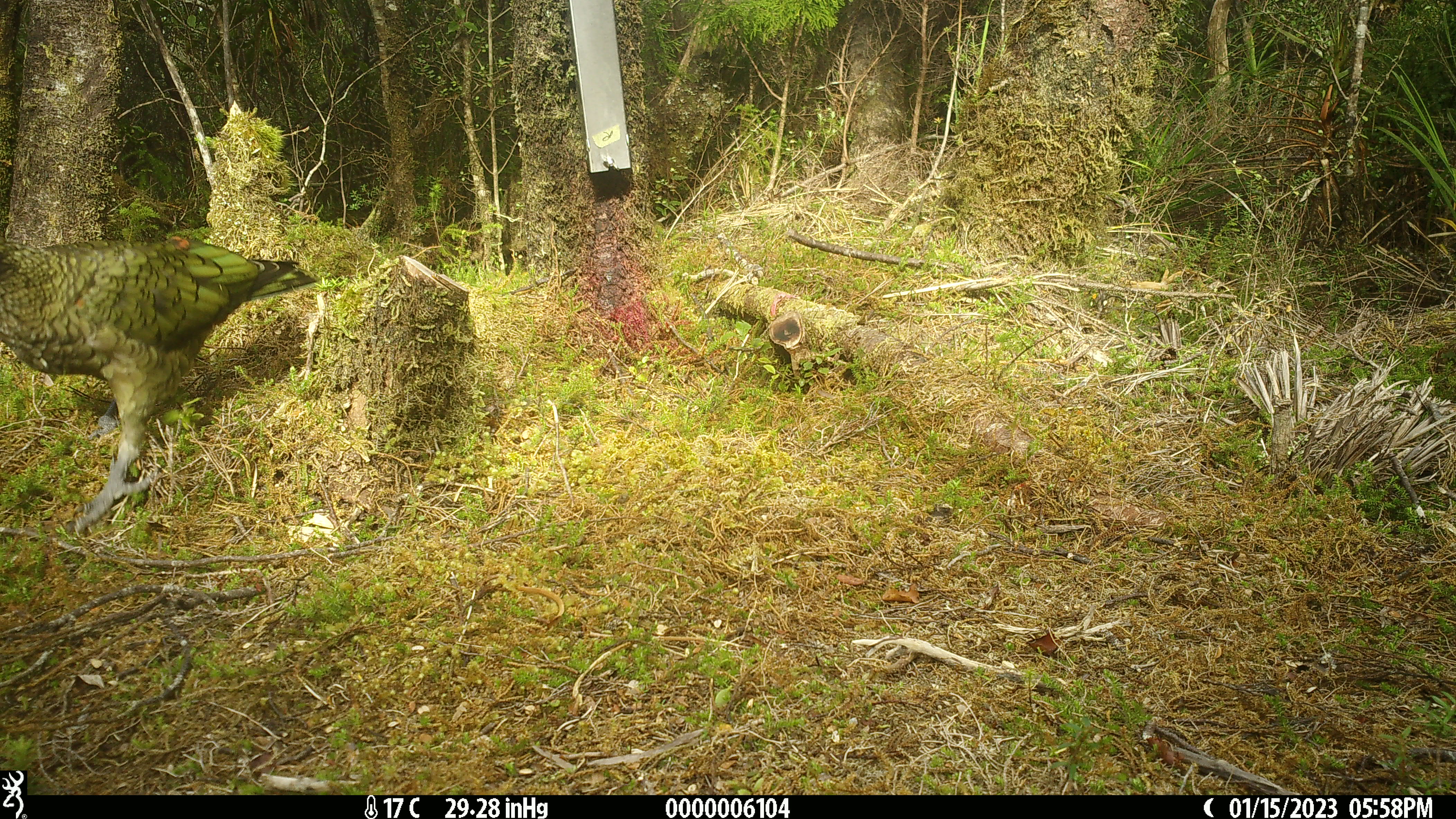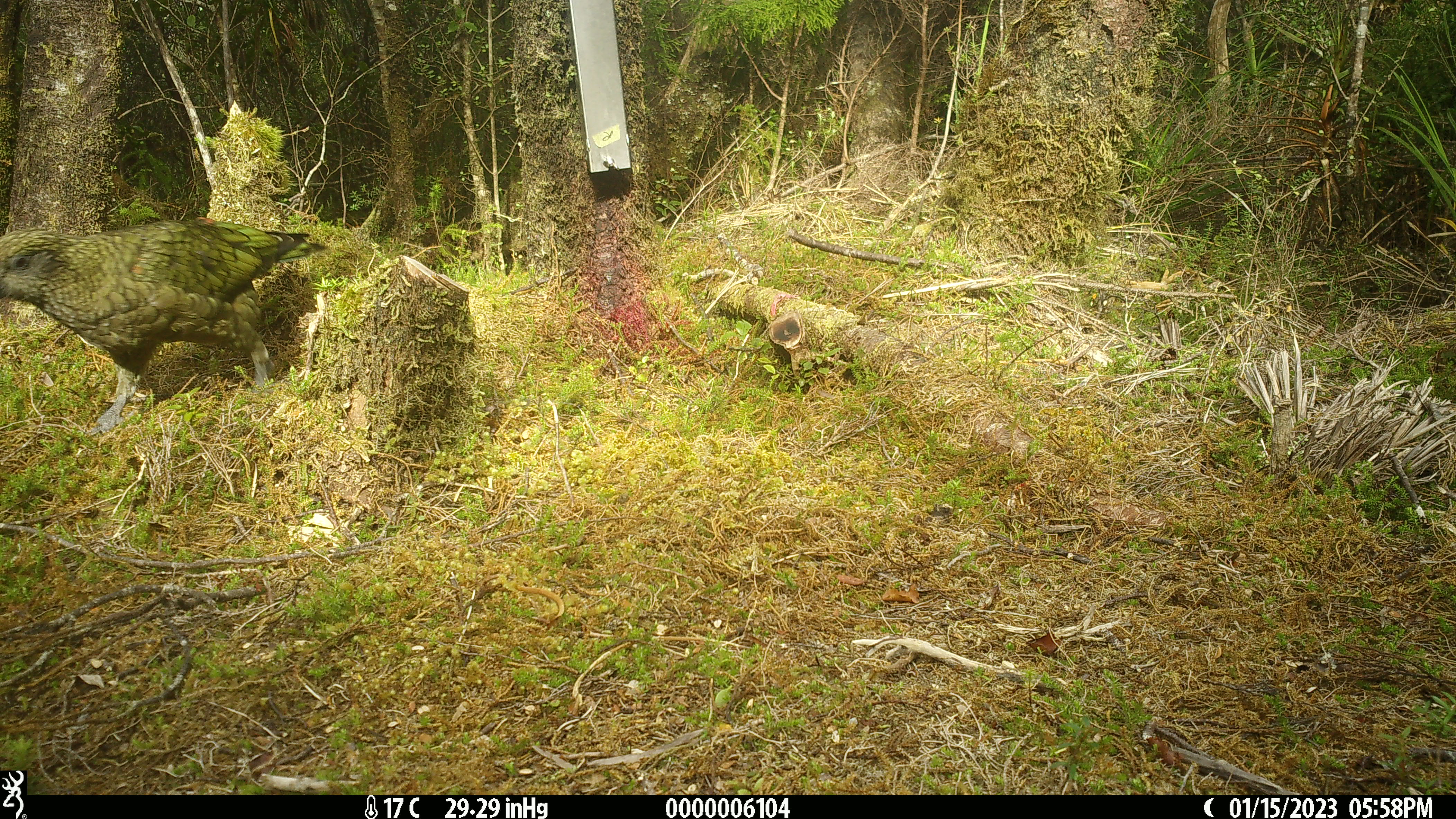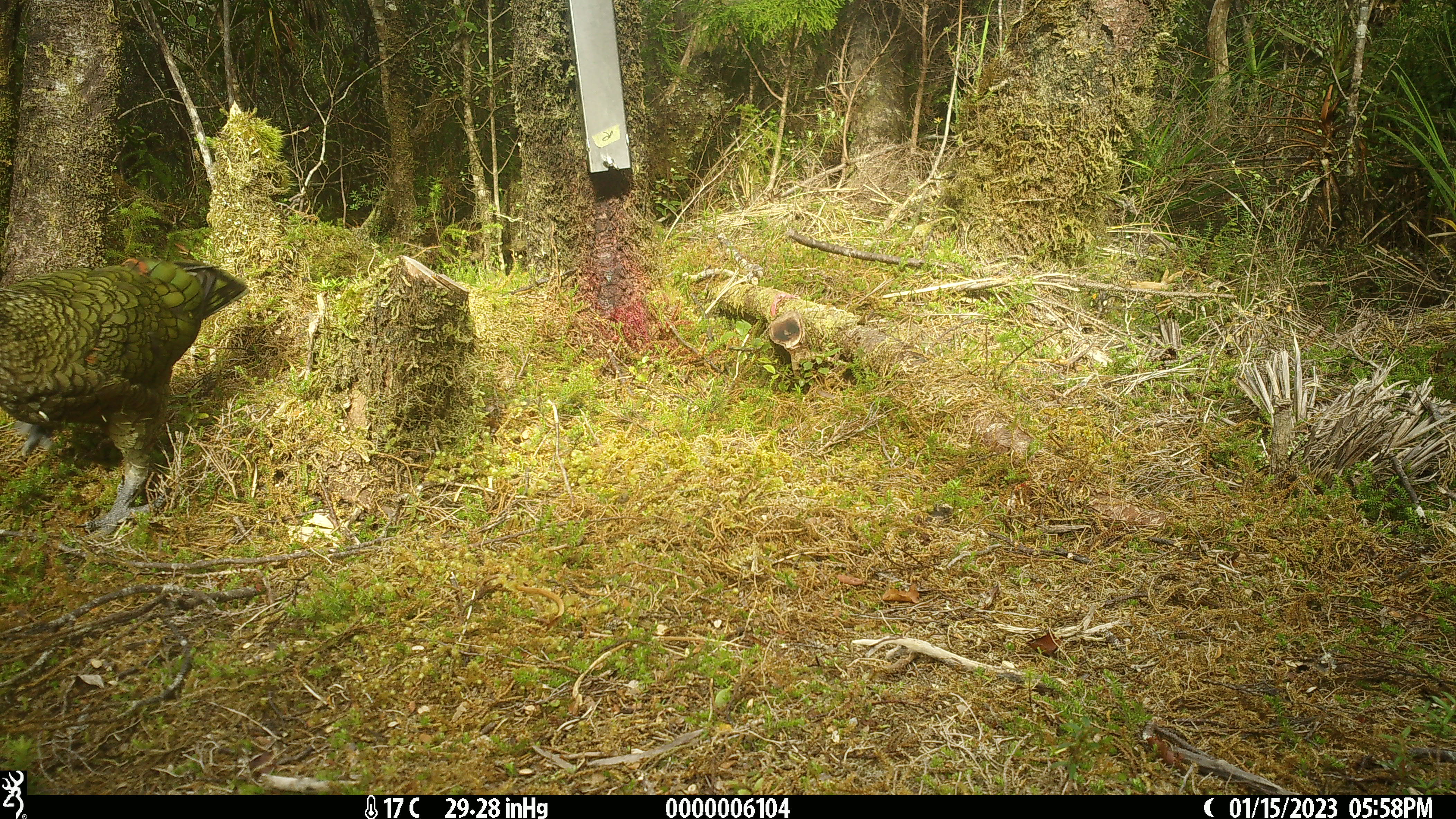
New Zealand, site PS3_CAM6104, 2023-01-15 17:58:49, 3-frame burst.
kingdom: Animalia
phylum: Chordata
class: Aves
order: Psittaciformes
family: Strigopidae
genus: Nestor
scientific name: Nestor notabilis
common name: kea